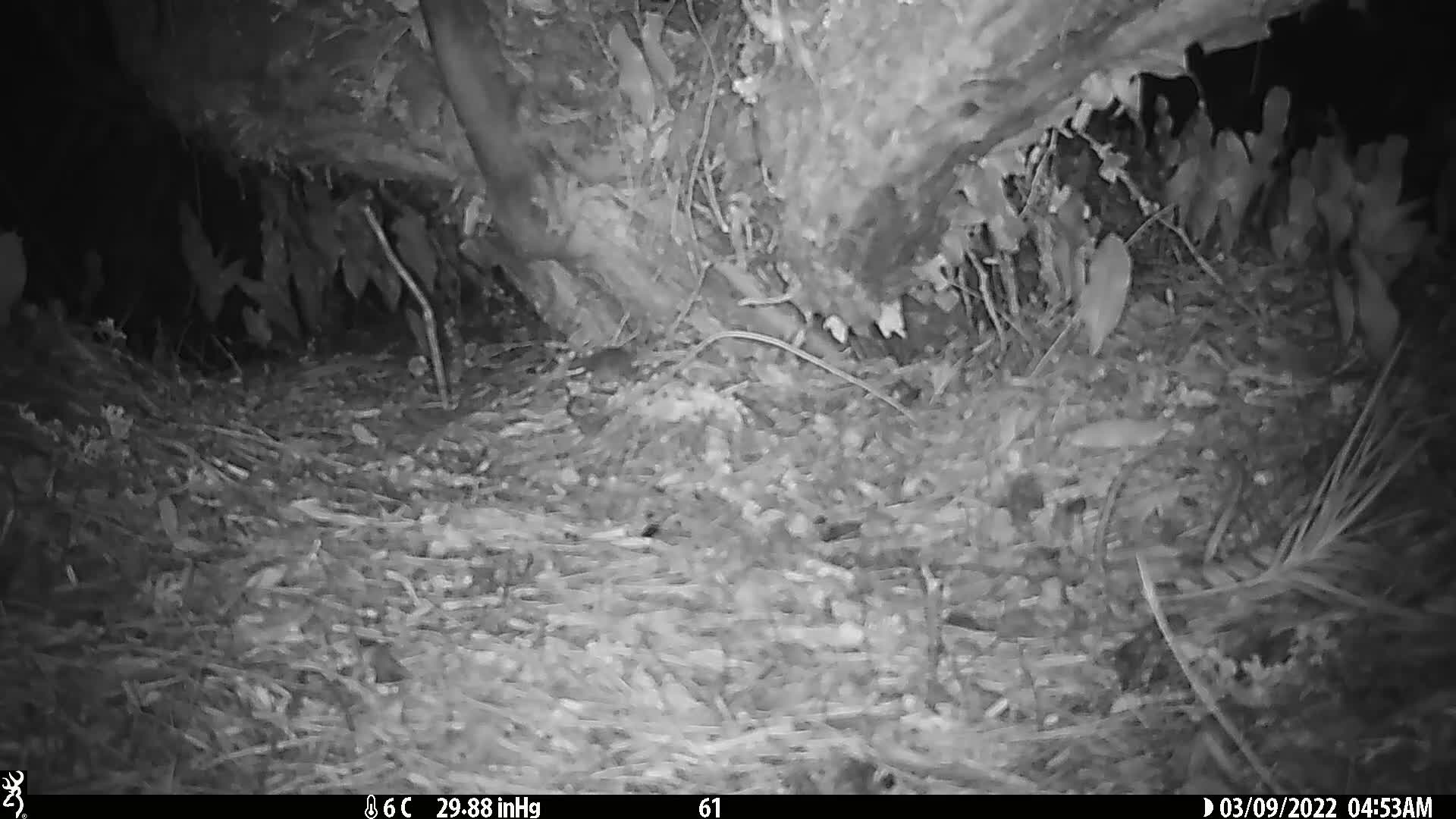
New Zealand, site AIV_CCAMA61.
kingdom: Animalia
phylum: Chordata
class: Mammalia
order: Rodentia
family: Muridae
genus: Mus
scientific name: Mus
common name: mouse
Mouse (Mus).